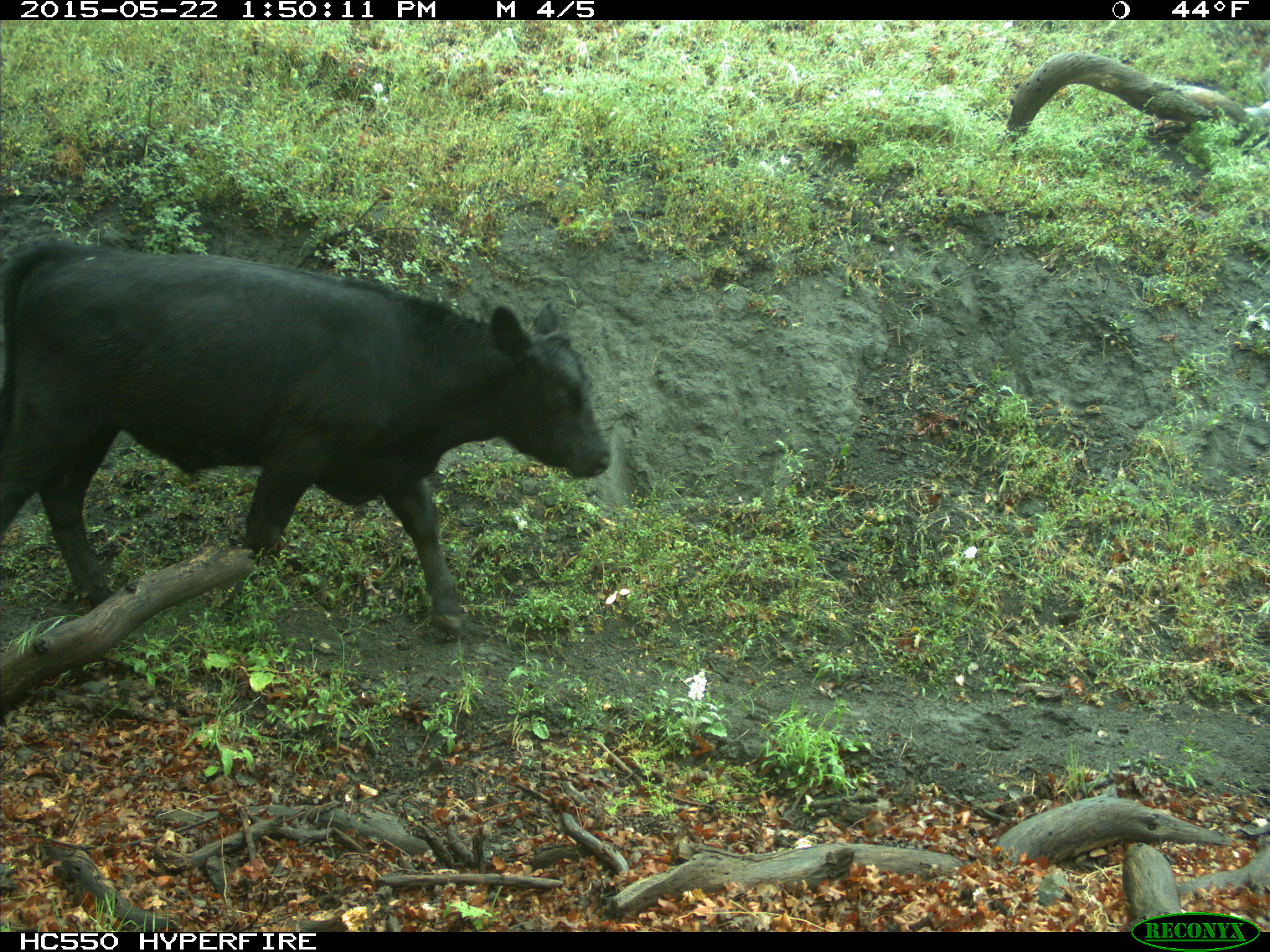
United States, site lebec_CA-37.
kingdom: Animalia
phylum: Chordata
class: Mammalia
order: Artiodactyla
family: Bovidae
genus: Bos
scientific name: Bos taurus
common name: domestic cow